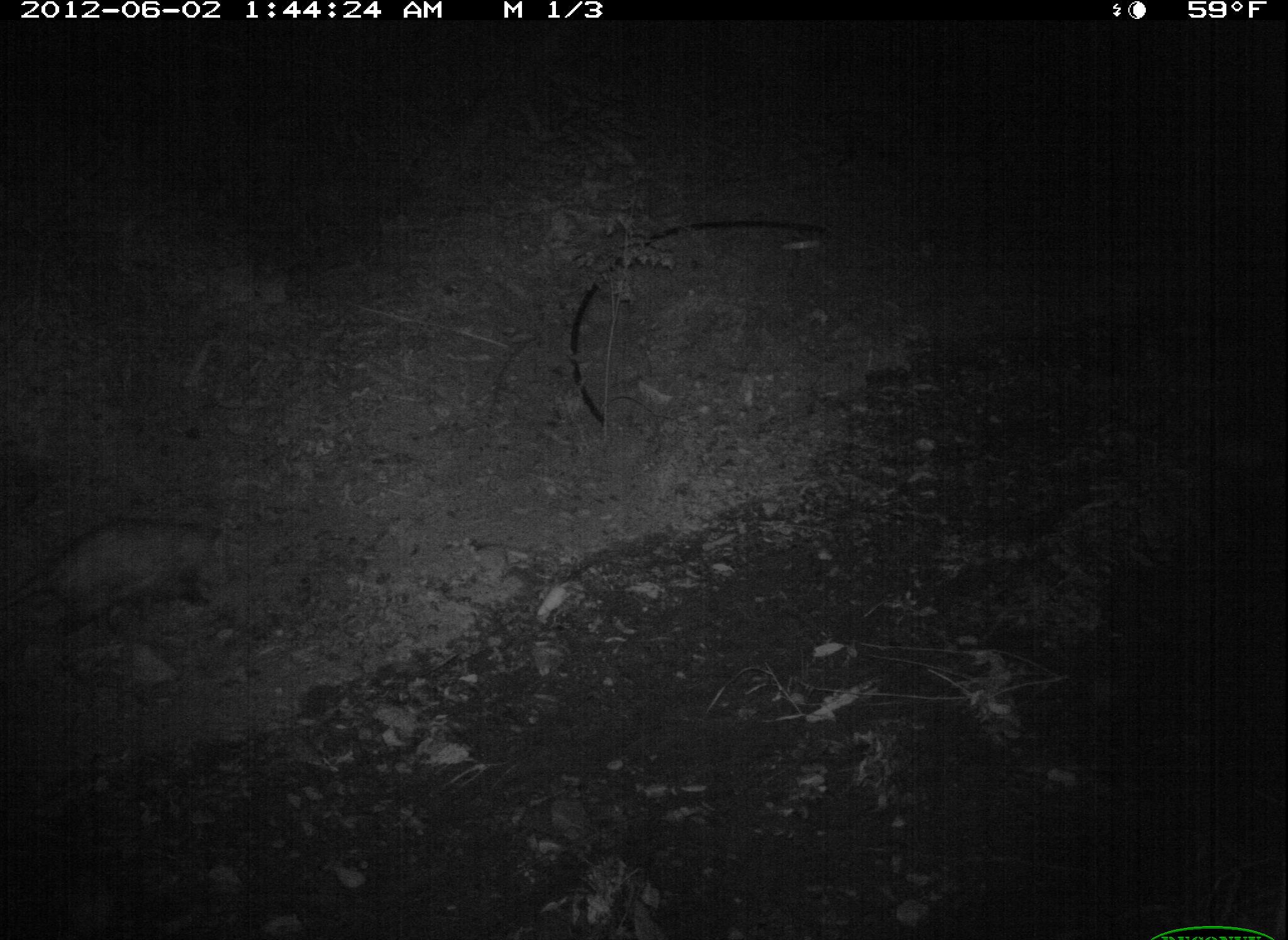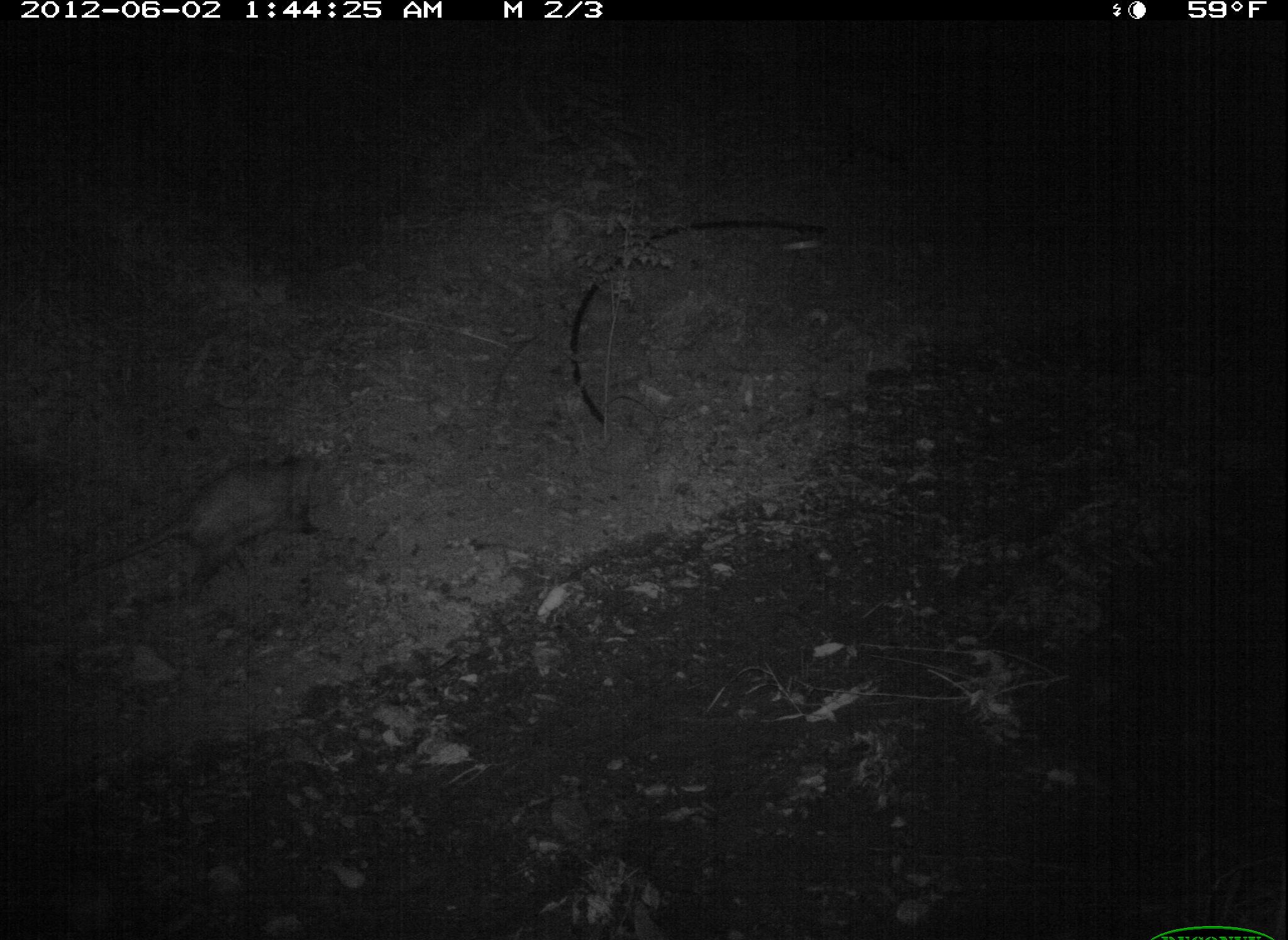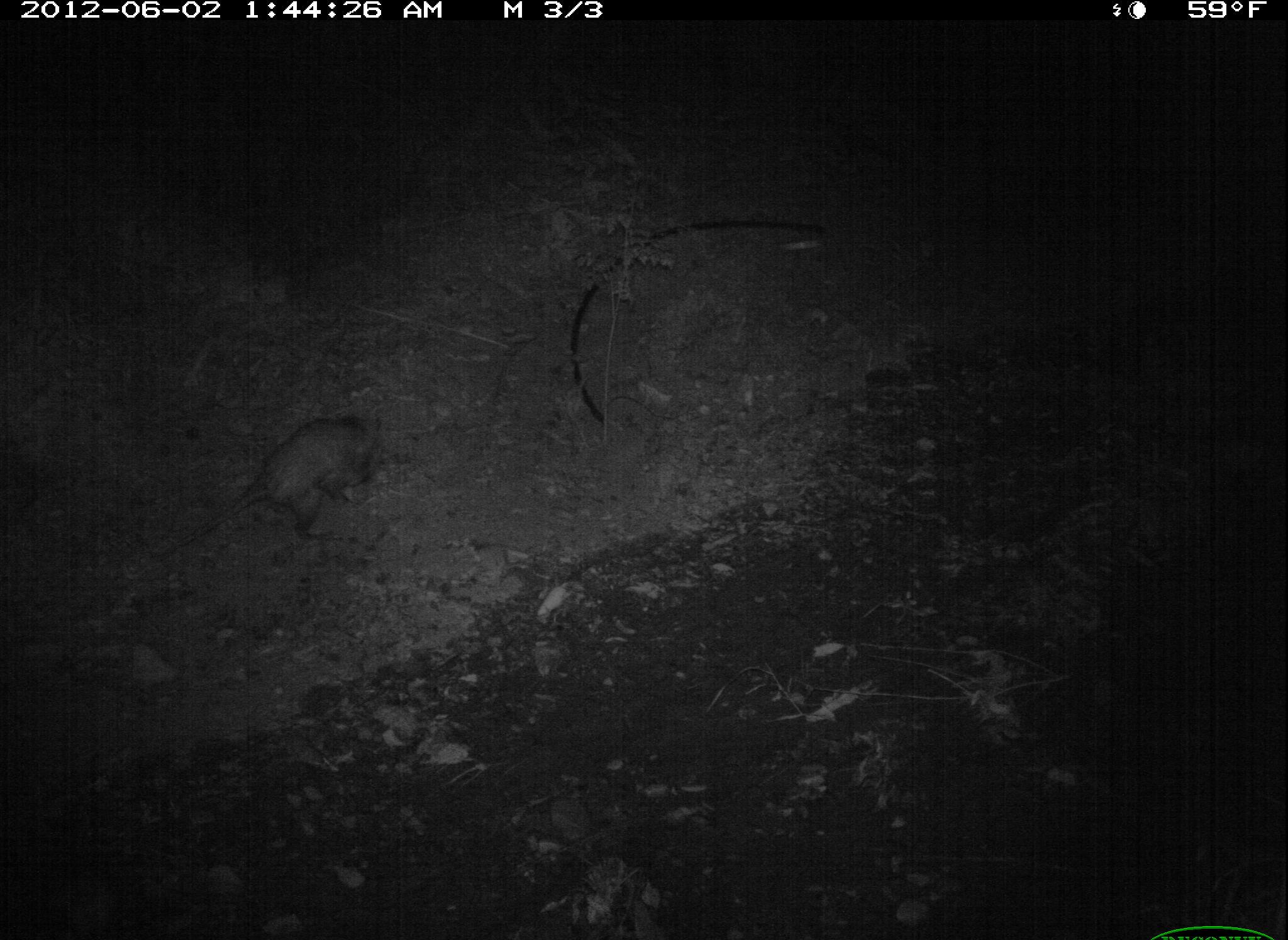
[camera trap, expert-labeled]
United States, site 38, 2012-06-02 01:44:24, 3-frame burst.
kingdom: Animalia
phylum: Chordata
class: Mammalia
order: Didelphimorphia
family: Didelphidae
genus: Didelphis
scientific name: Didelphis virginiana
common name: virginia opossum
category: opossum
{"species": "opossum (virginia opossum) (Didelphis virginiana)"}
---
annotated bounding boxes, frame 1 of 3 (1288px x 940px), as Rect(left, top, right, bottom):
opossum: Rect(21, 493, 269, 648)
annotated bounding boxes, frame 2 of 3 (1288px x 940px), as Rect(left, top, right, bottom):
opossum: Rect(113, 441, 362, 590)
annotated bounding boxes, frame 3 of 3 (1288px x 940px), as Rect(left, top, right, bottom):
opossum: Rect(175, 409, 411, 556)